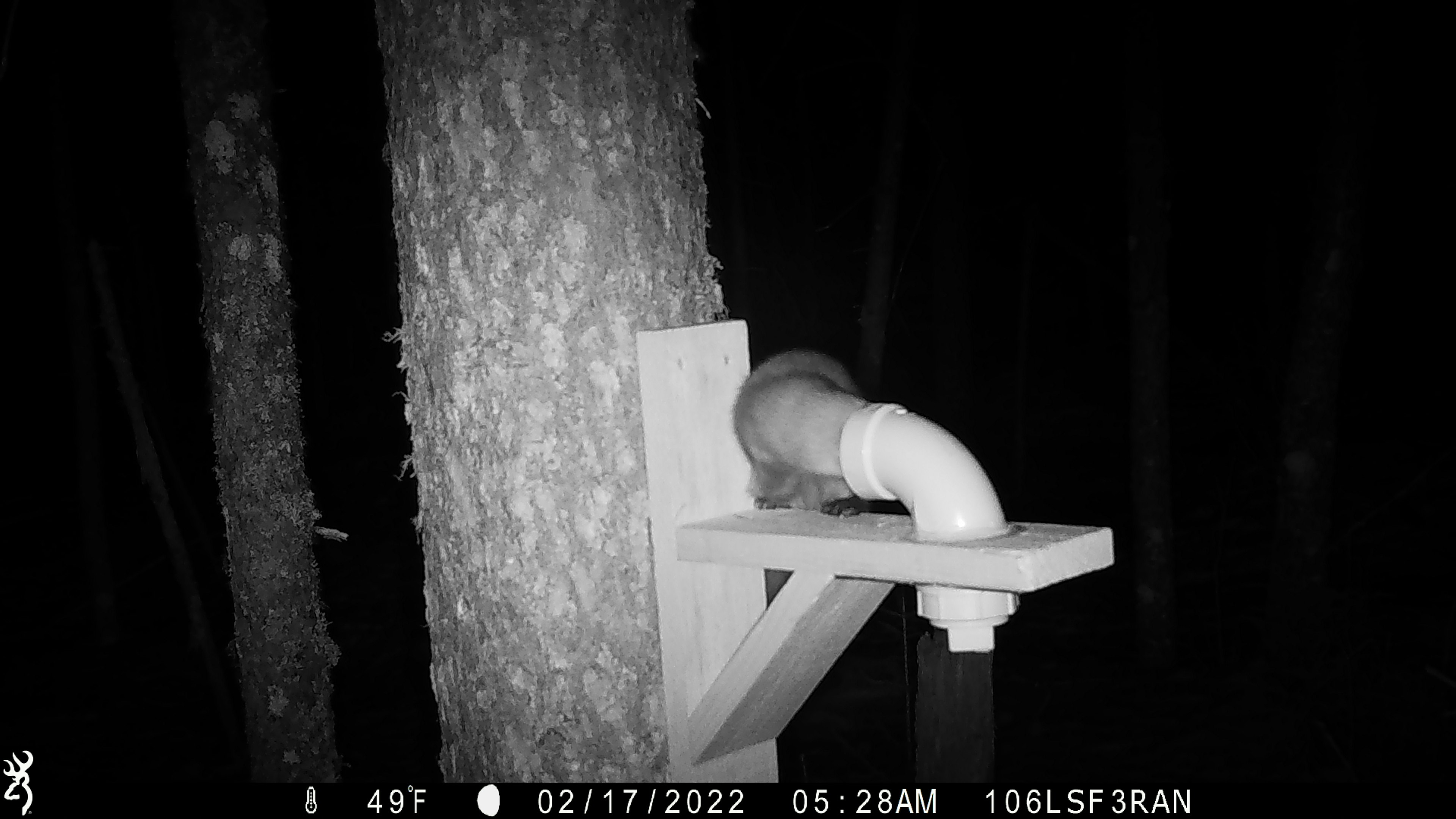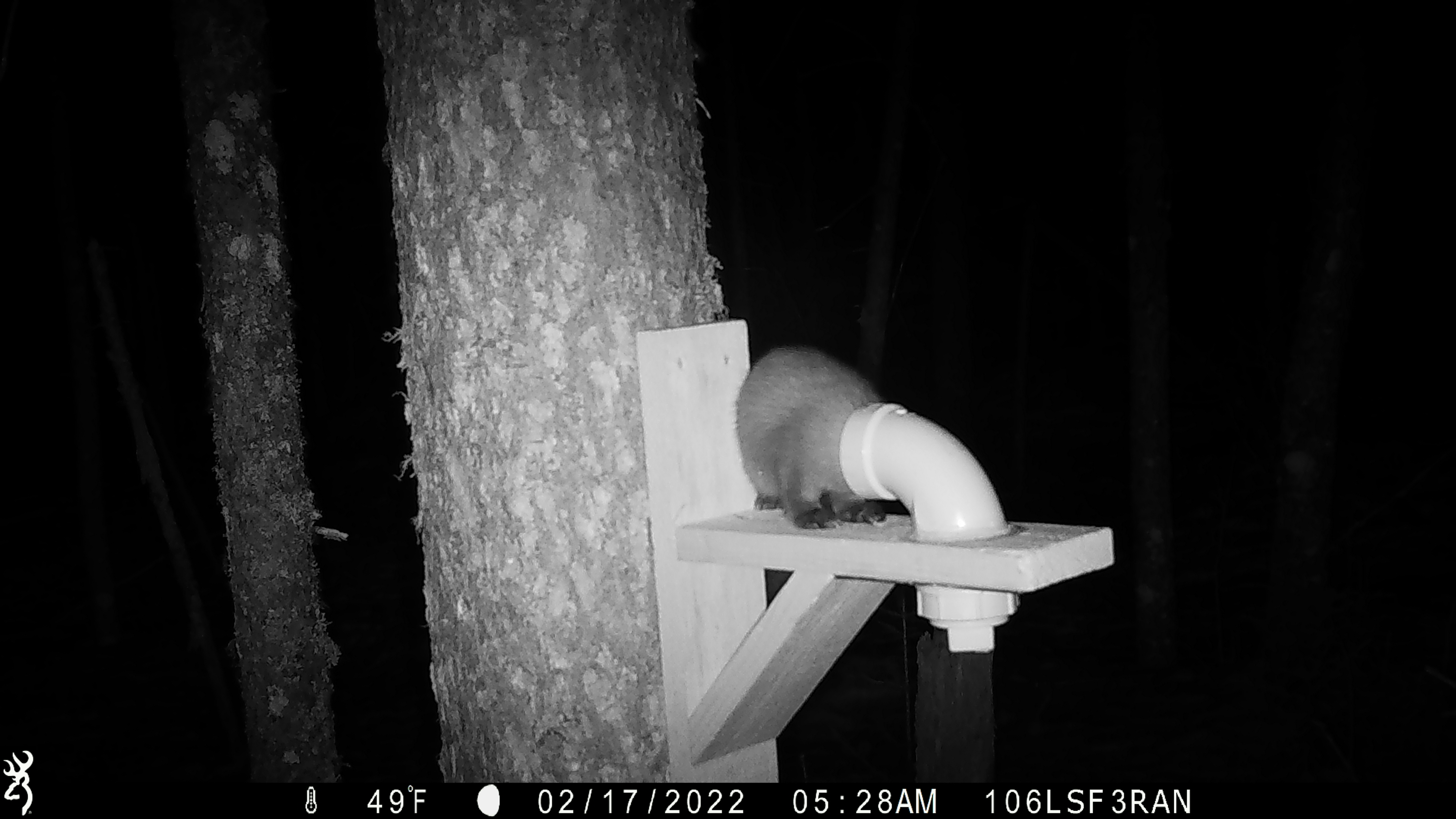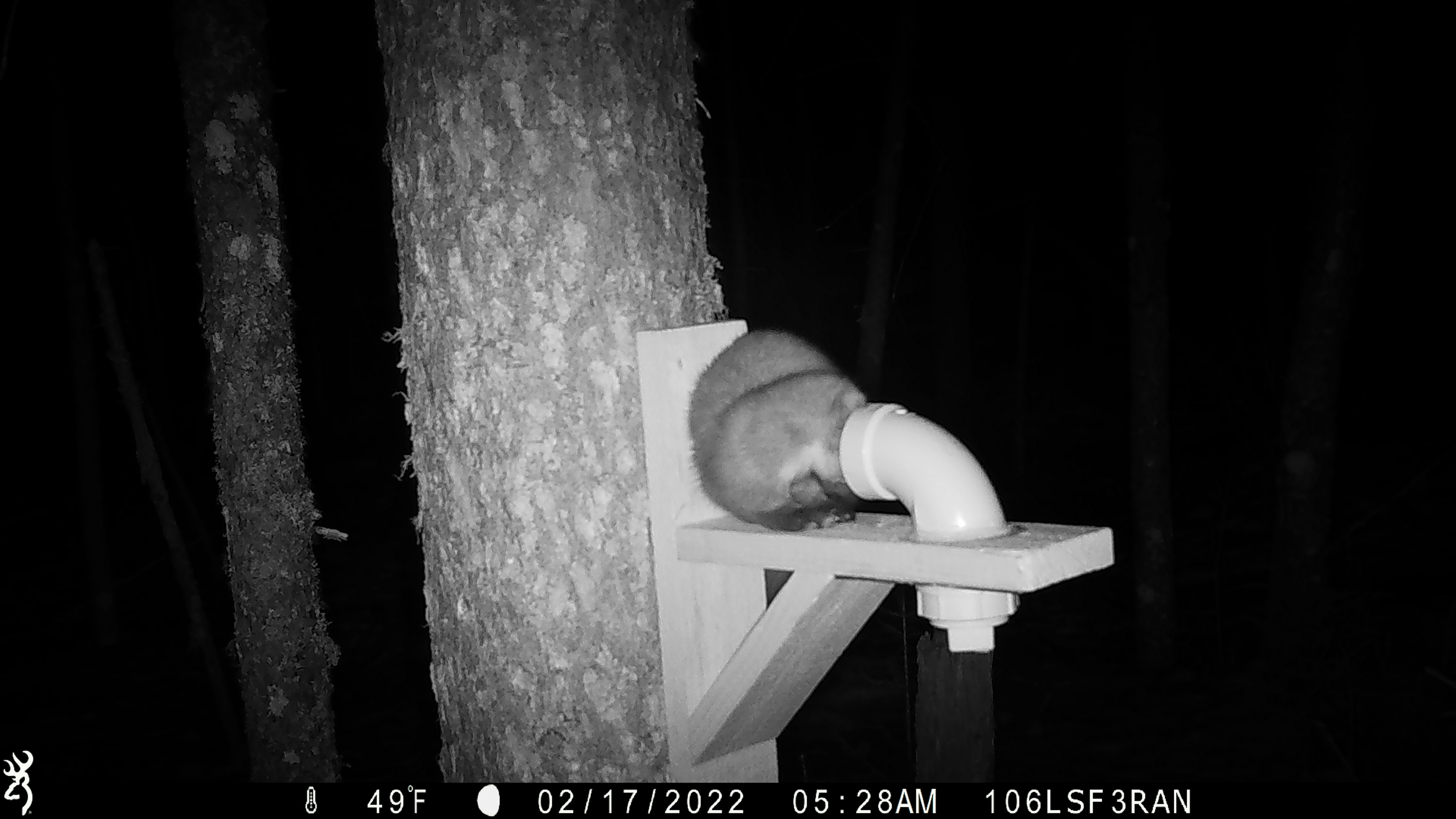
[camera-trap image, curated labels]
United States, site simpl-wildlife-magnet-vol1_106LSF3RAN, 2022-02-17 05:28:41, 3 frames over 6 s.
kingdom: Animalia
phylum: Chordata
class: Mammalia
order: Carnivora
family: Mustelidae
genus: Martes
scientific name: Martes americana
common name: american marten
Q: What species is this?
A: American marten (Martes americana).